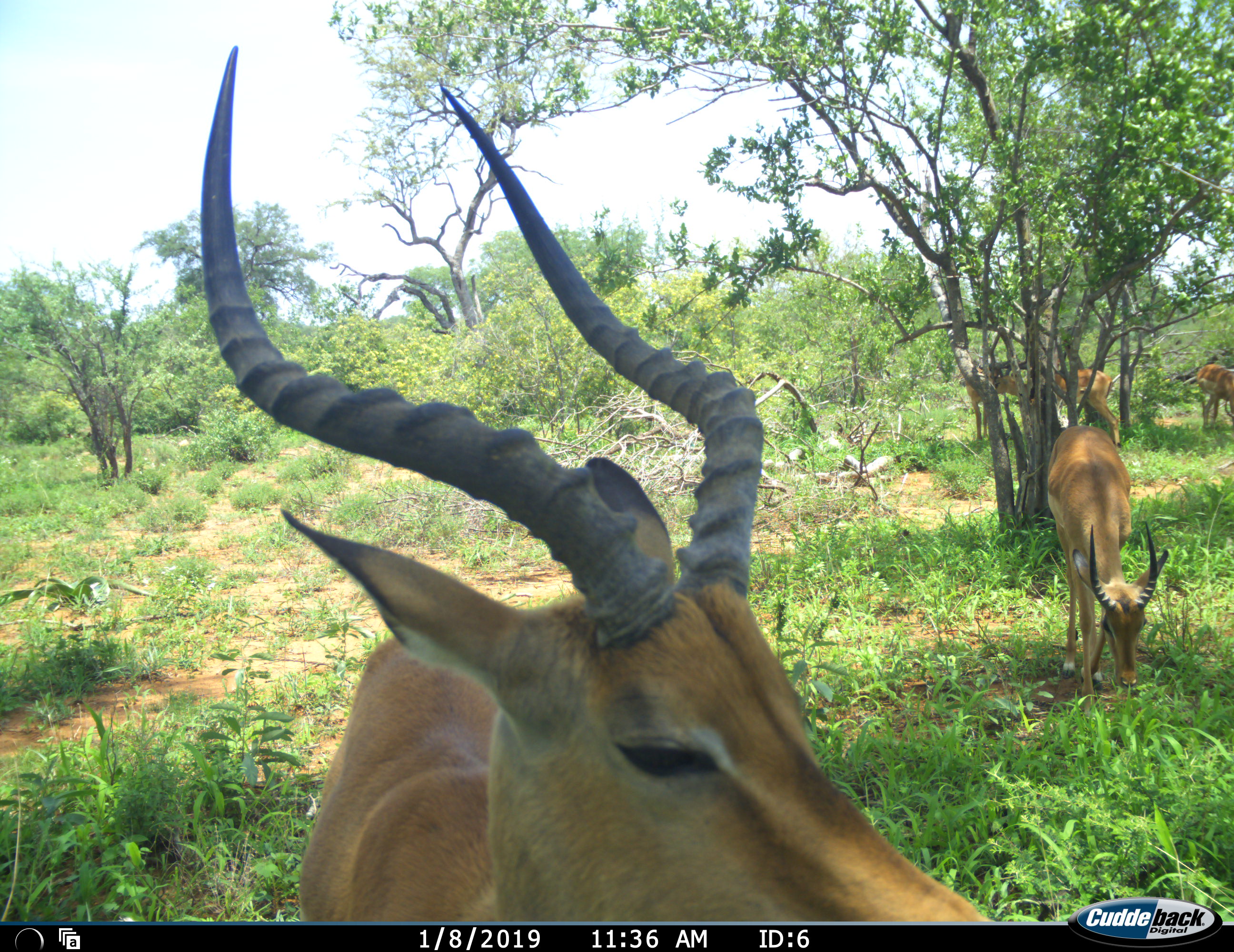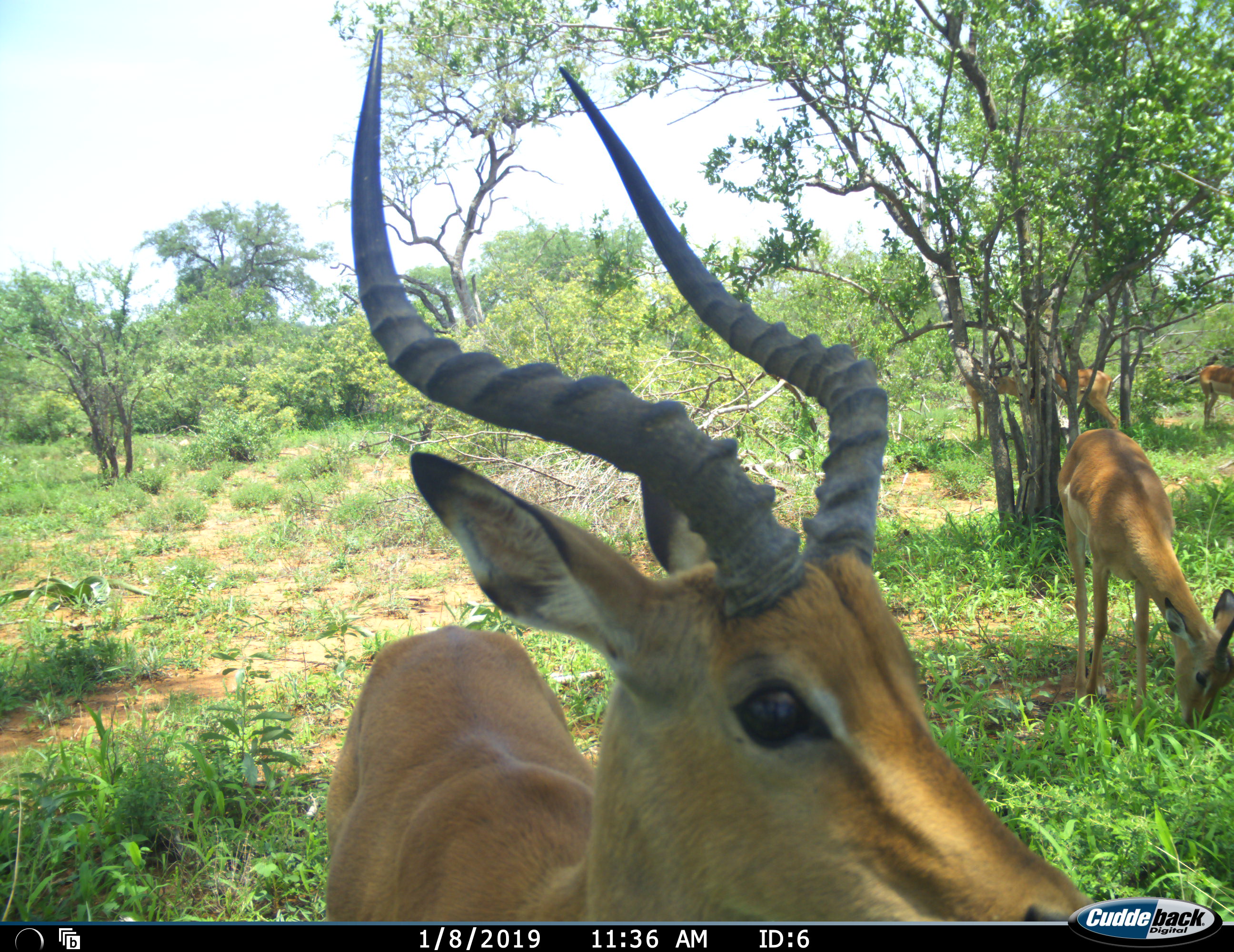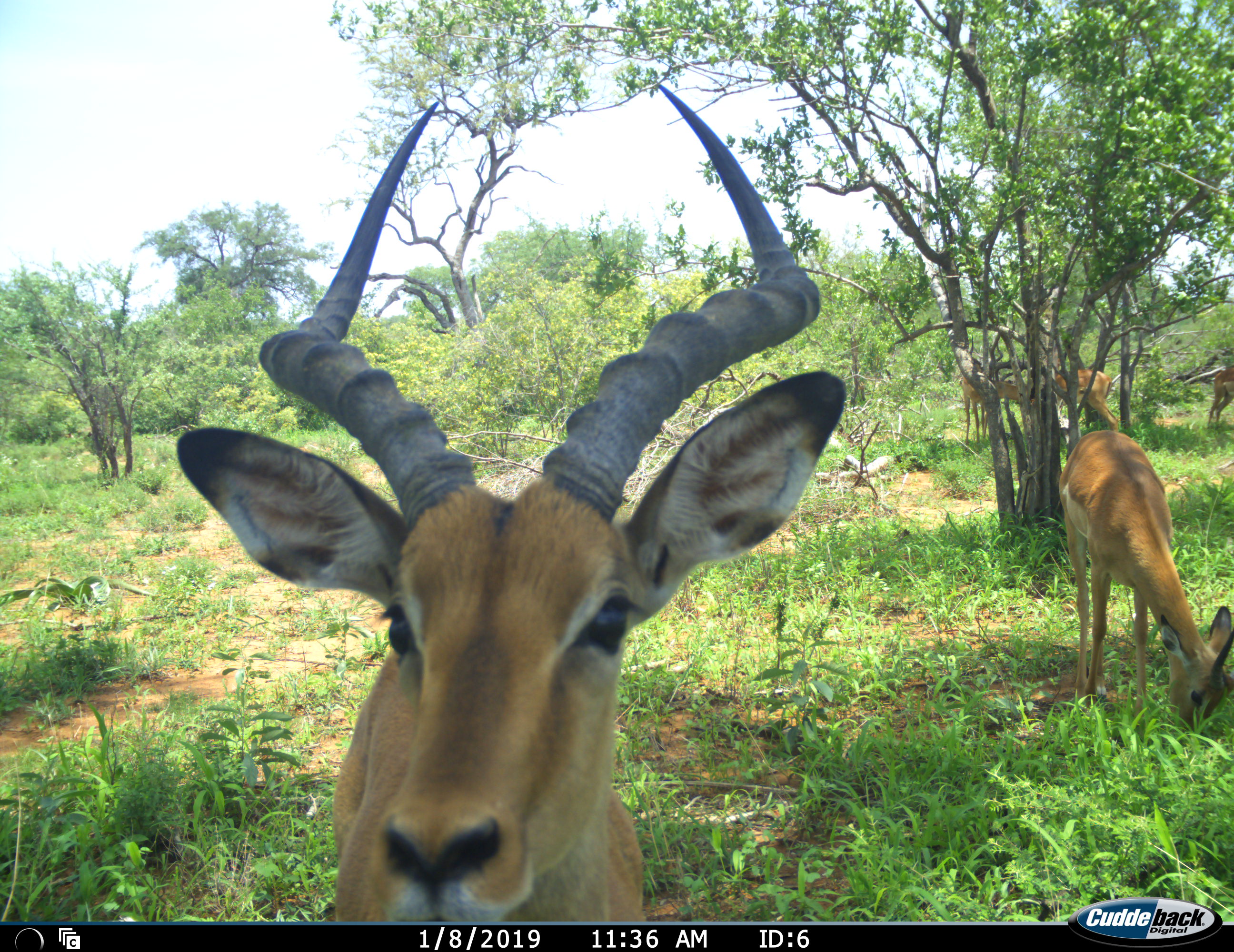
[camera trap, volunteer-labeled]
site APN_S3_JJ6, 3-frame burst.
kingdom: Animalia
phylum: Chordata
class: Mammalia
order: Artiodactyla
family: Bovidae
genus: Aepyceros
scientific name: Aepyceros melampus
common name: impala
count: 5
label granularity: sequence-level